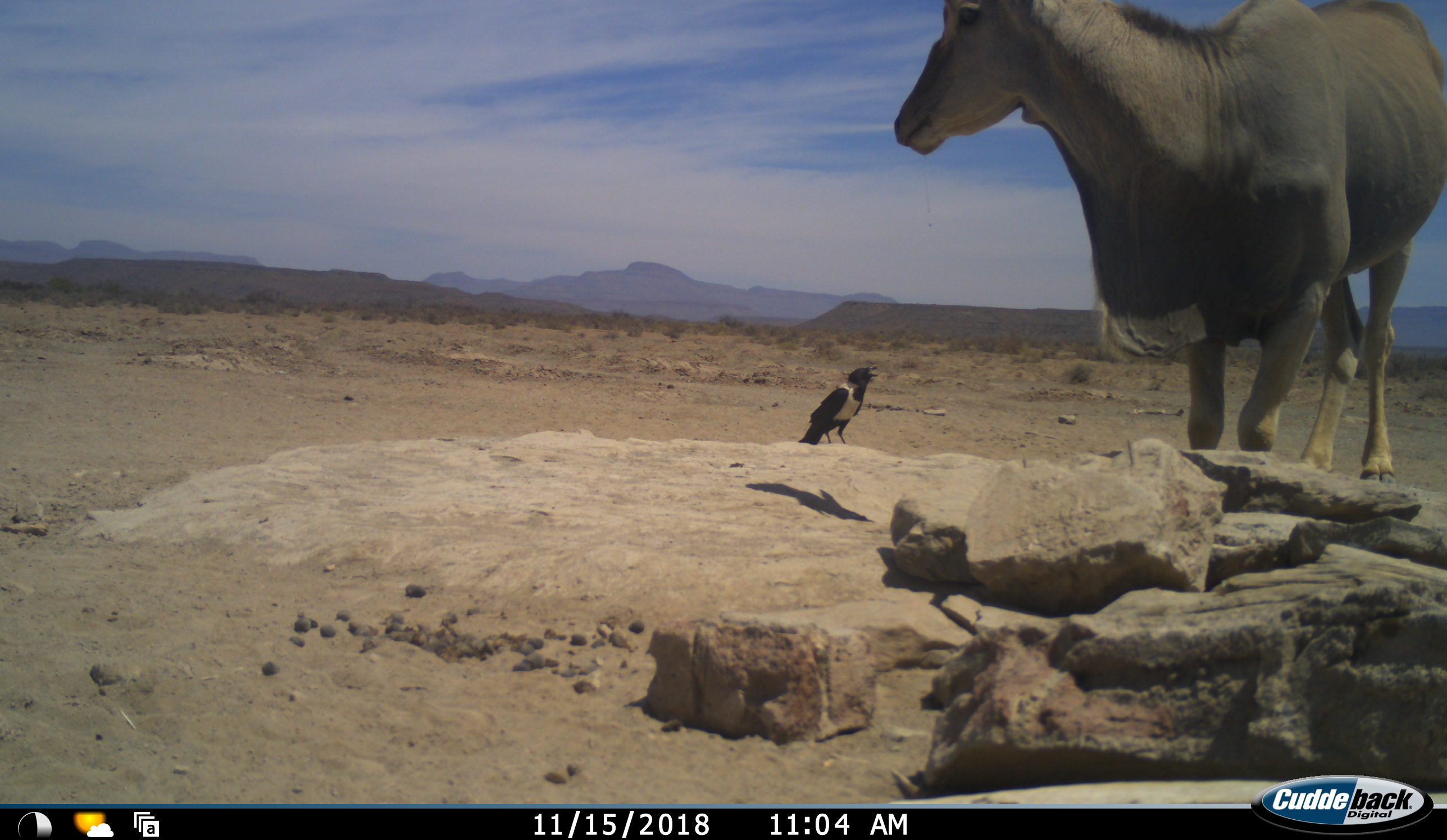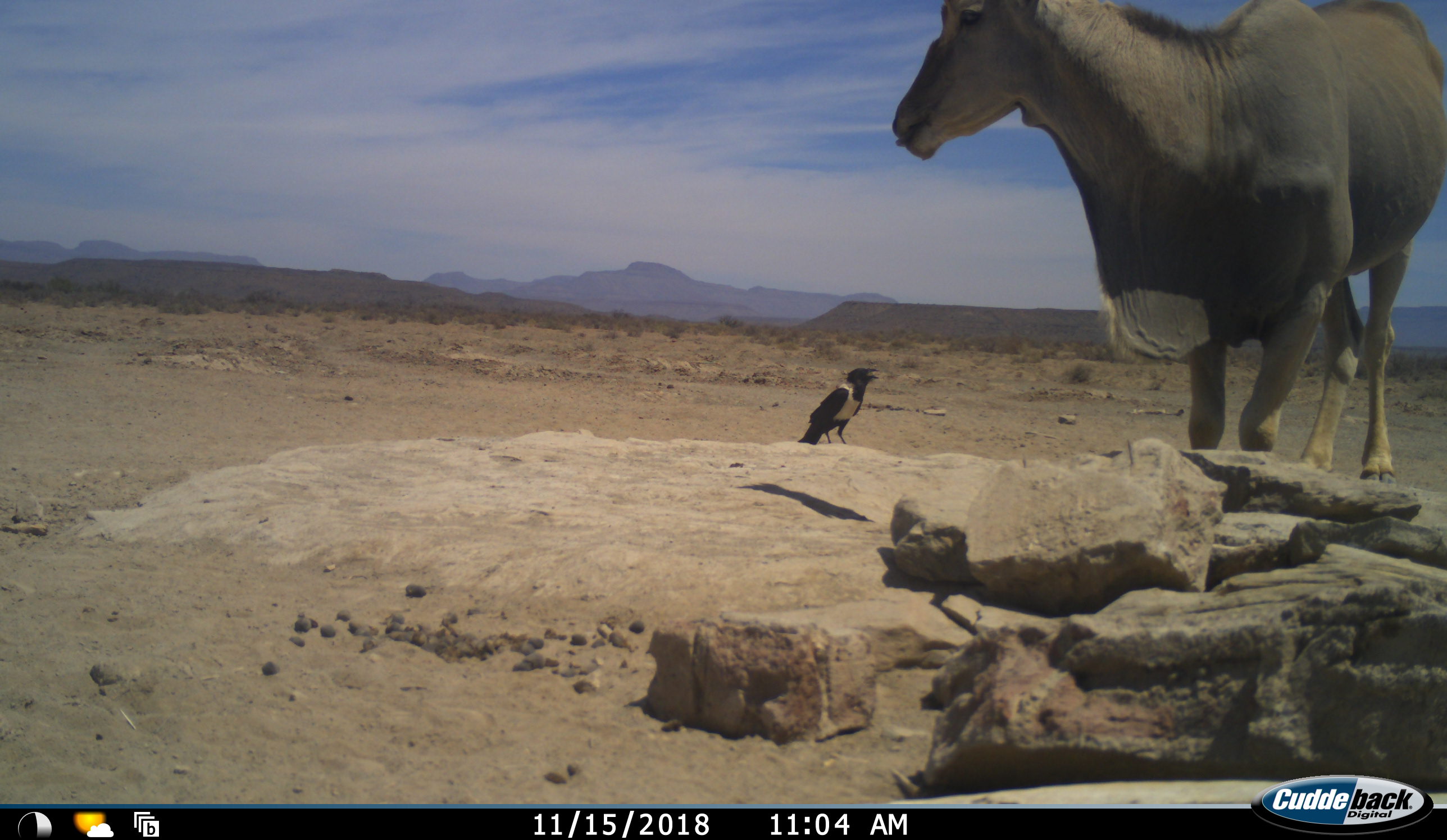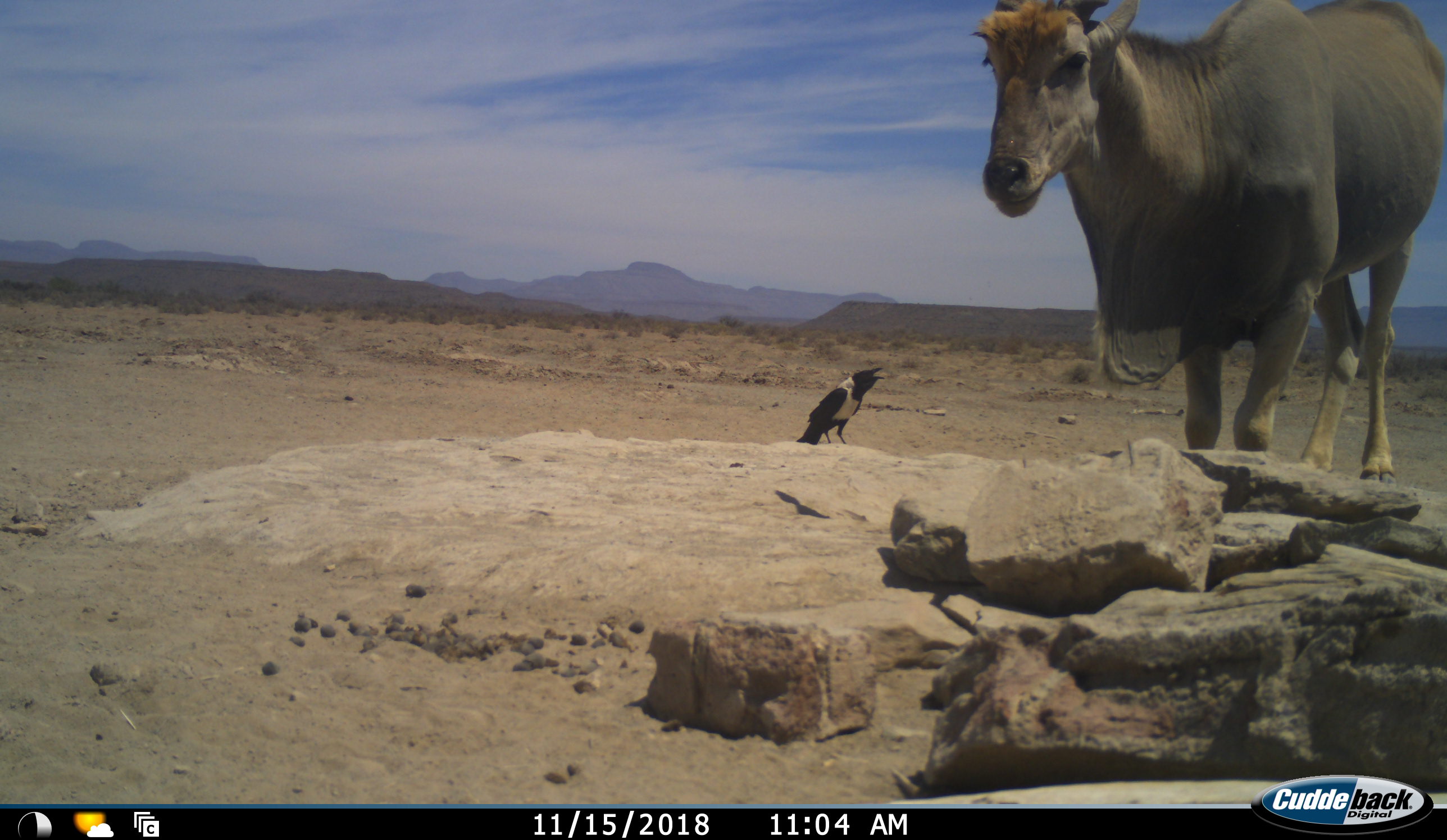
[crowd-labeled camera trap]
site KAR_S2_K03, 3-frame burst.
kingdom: Animalia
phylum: Chordata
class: Aves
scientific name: Aves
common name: bird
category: birdother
Birdother (bird) (Aves), count 1. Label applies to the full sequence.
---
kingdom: Animalia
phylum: Chordata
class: Mammalia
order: Artiodactyla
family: Bovidae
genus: Tragelaphus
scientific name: Tragelaphus oryx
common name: eland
Eland (Tragelaphus oryx), count 1. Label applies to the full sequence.